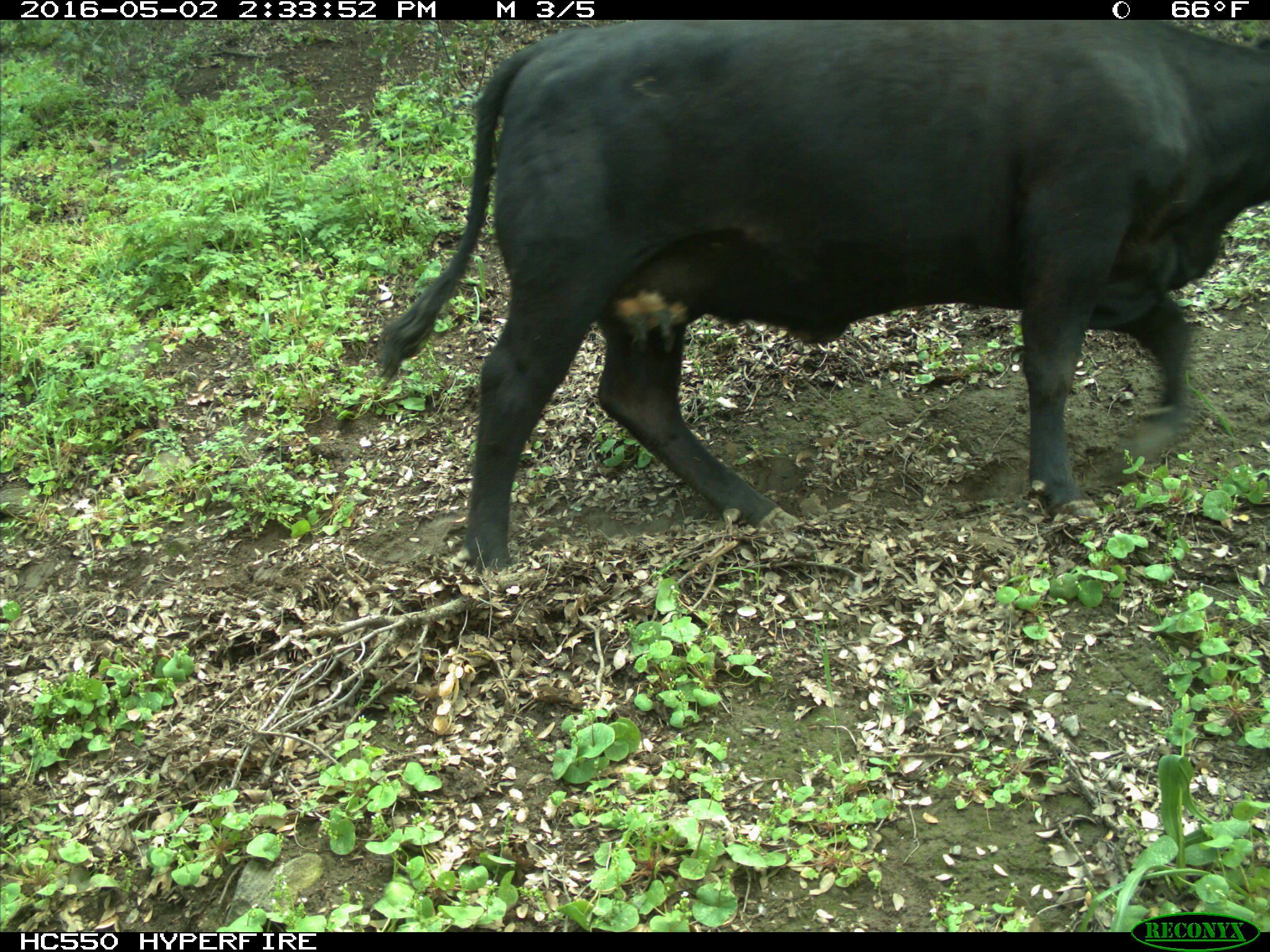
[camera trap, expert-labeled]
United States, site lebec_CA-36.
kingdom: Animalia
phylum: Chordata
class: Mammalia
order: Artiodactyla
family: Bovidae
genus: Bos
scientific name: Bos taurus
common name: domestic cow